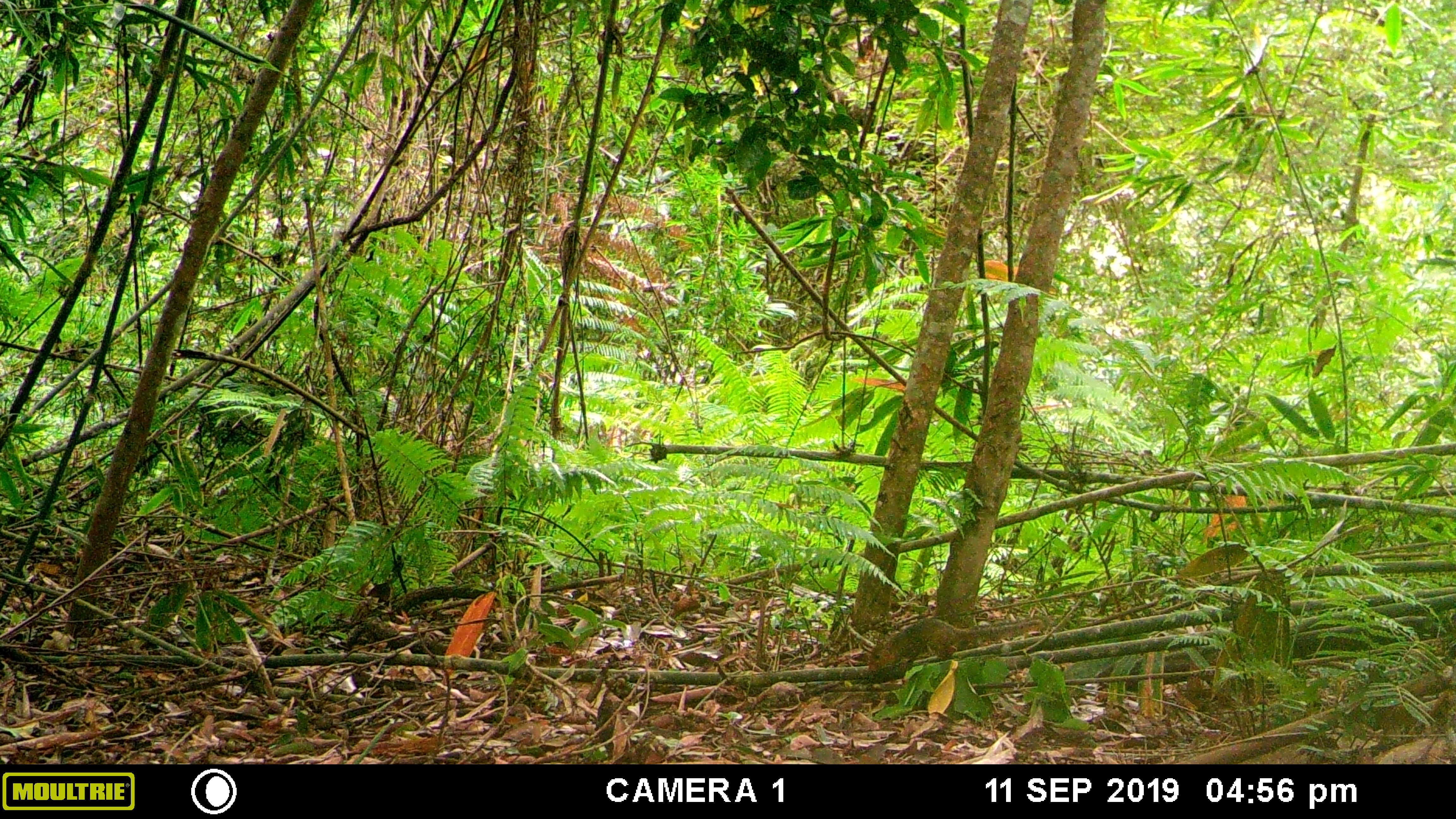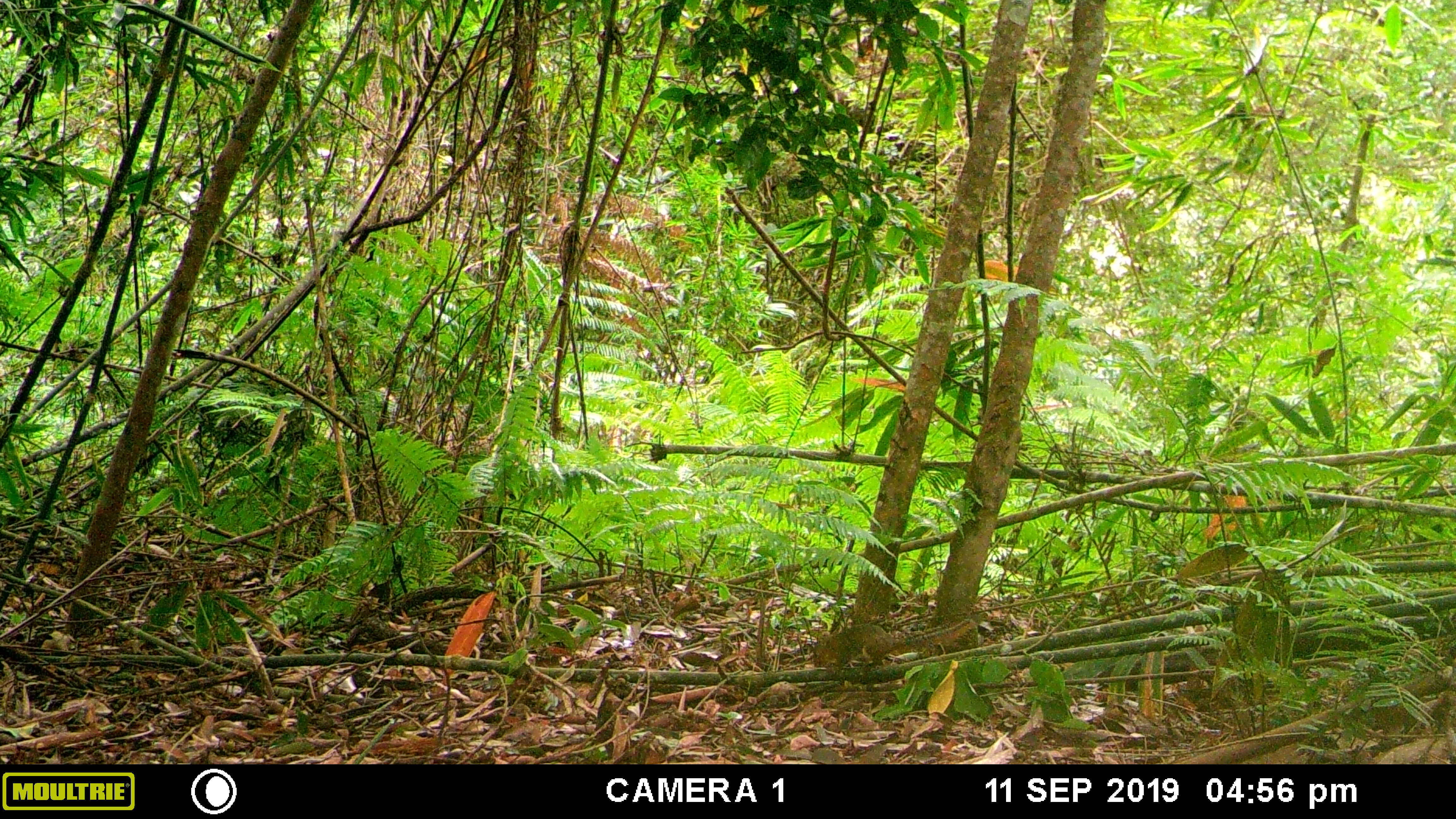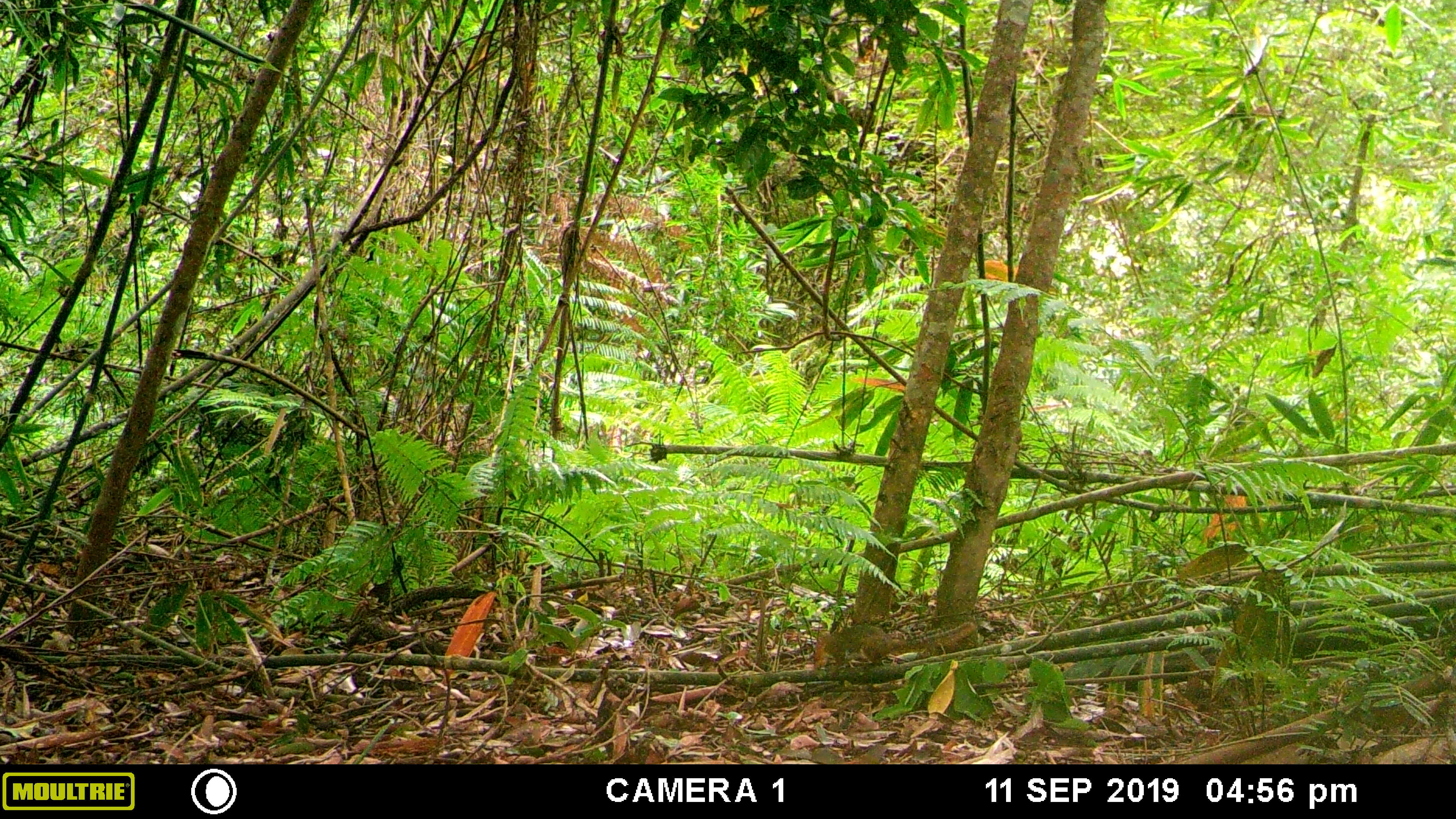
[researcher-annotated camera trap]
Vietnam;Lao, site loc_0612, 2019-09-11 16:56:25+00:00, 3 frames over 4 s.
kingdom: Animalia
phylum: Chordata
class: Mammalia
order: Rodentia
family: Sciuridae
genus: Dremomys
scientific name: Dremomys rufigenis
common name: red-cheeked squirrel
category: red cheeked squirrel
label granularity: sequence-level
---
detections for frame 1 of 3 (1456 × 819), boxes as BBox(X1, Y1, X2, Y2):
red cheeked squirrel: BBox(867, 617, 1044, 673)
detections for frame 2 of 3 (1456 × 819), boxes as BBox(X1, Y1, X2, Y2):
red cheeked squirrel: BBox(812, 620, 976, 673)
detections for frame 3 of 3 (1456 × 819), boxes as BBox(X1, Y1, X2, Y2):
red cheeked squirrel: BBox(816, 620, 976, 679)